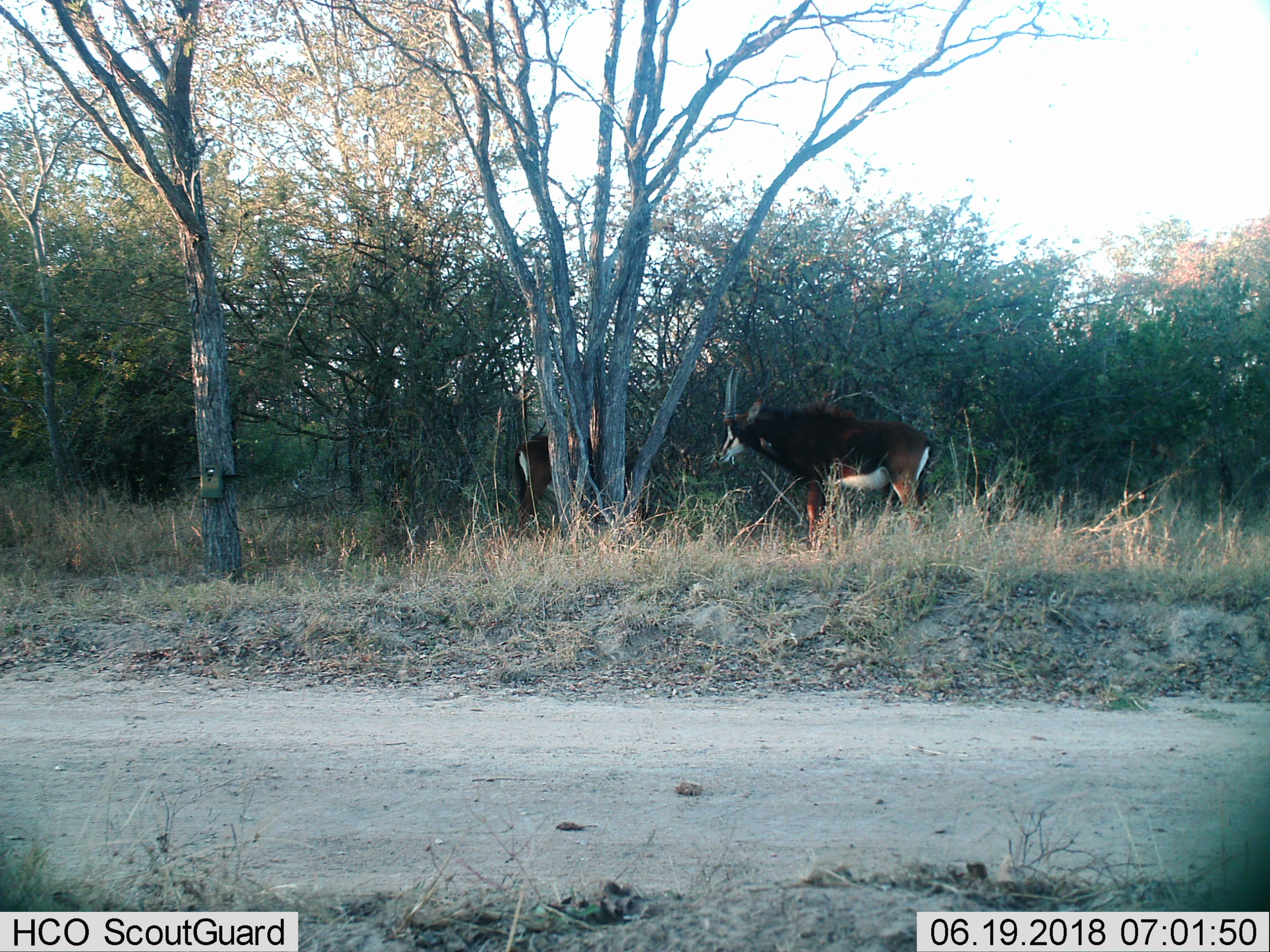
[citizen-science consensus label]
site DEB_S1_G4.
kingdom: Animalia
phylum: Chordata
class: Mammalia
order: Artiodactyla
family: Bovidae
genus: Hippotragus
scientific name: Hippotragus niger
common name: sable antelope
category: sable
Sable (sable antelope) (Hippotragus niger), count 2. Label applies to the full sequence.